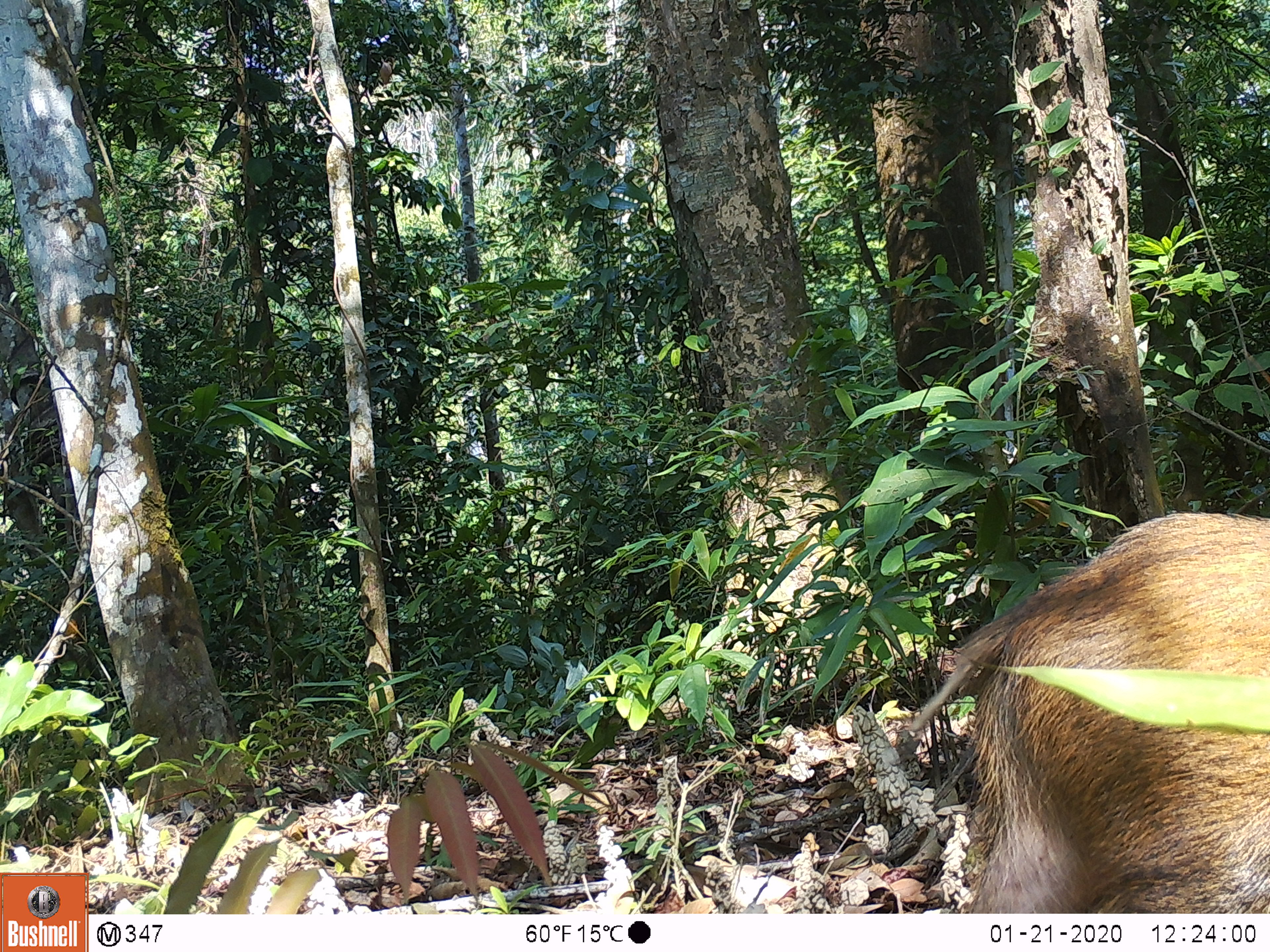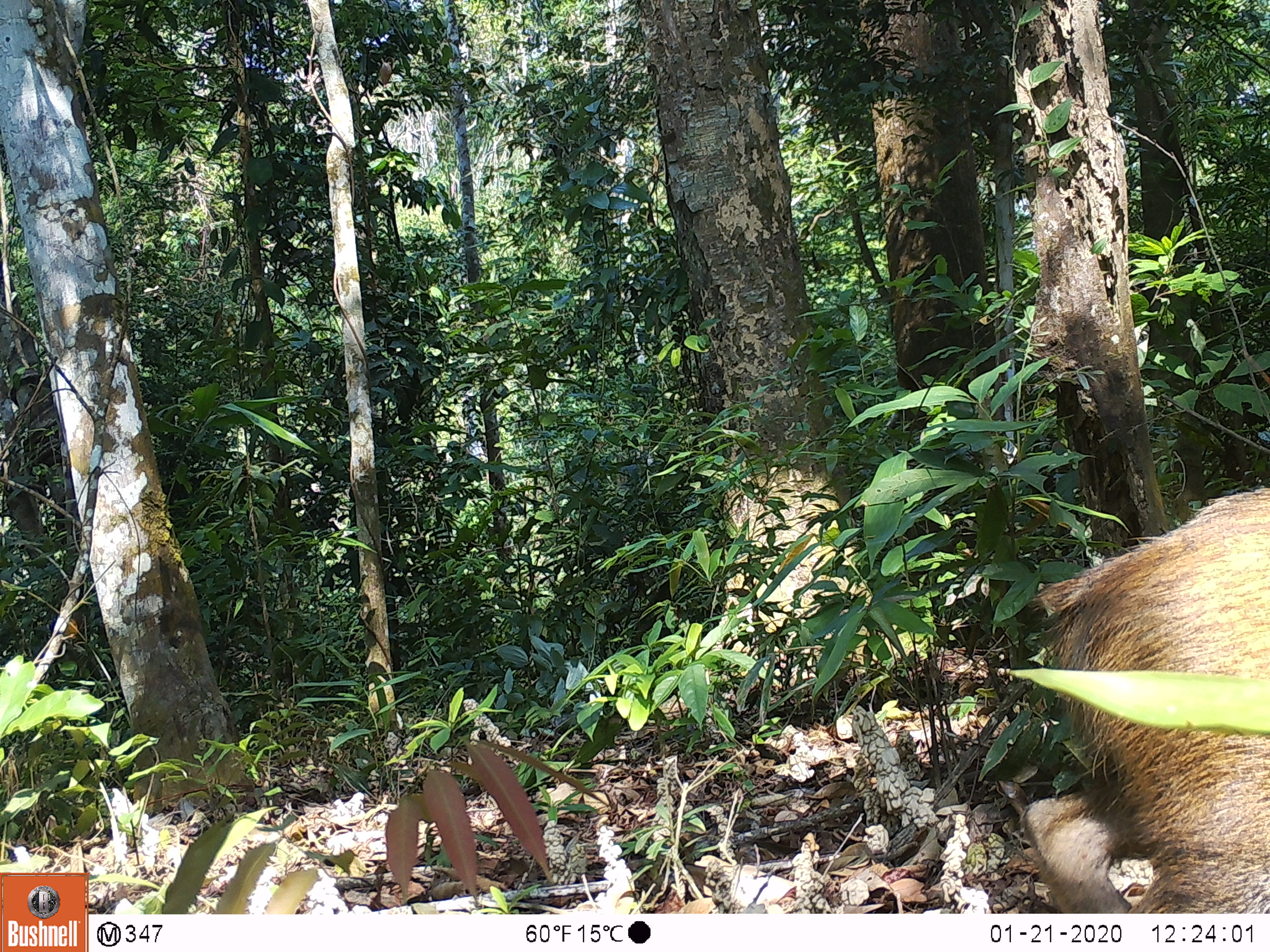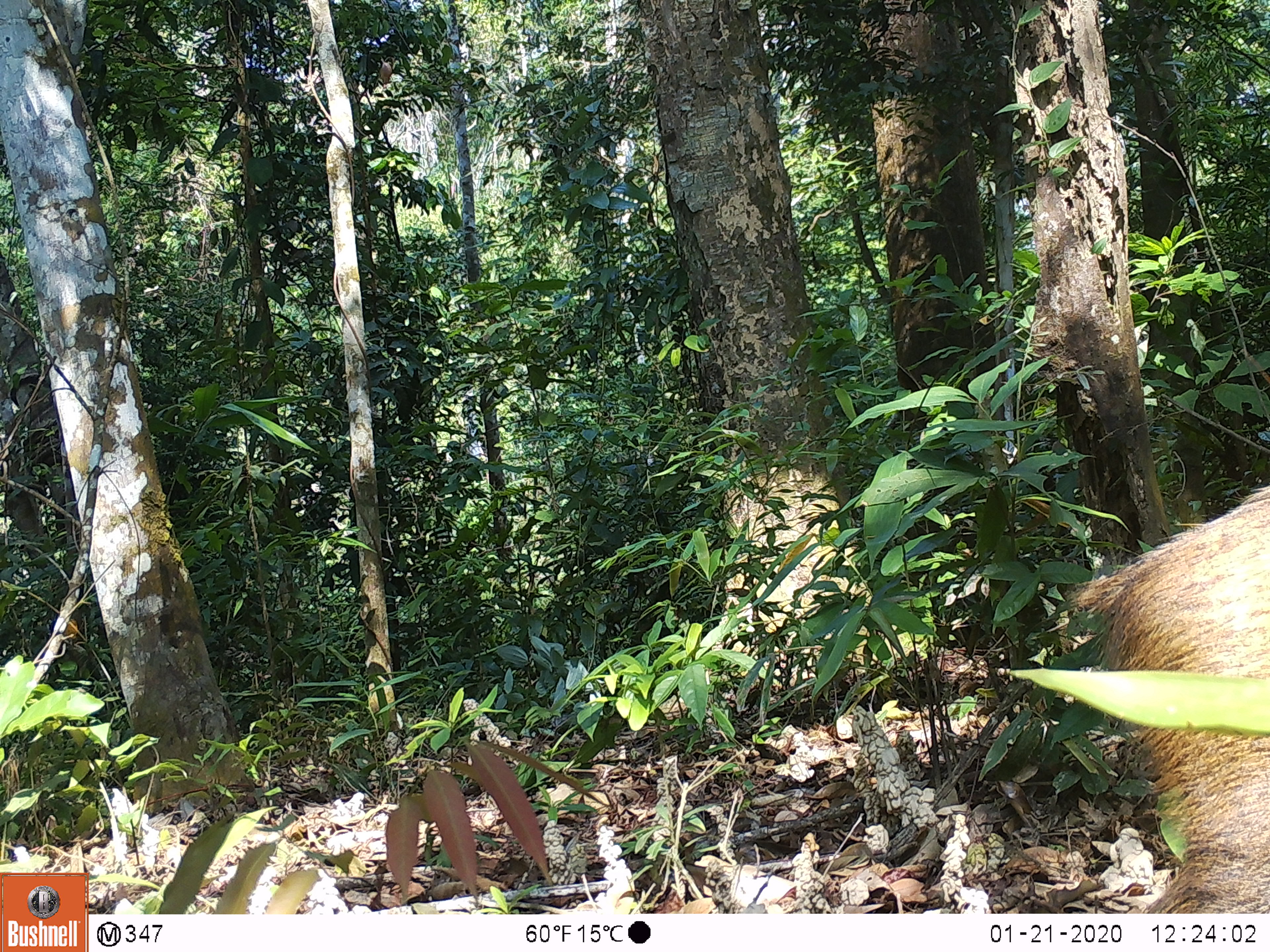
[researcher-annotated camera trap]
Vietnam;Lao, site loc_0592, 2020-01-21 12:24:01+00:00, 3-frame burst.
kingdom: Animalia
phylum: Chordata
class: Mammalia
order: Artiodactyla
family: Suidae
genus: Sus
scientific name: Sus scrofa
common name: eurasian wild pig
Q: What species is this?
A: Eurasian wild pig (Sus scrofa).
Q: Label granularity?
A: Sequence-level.